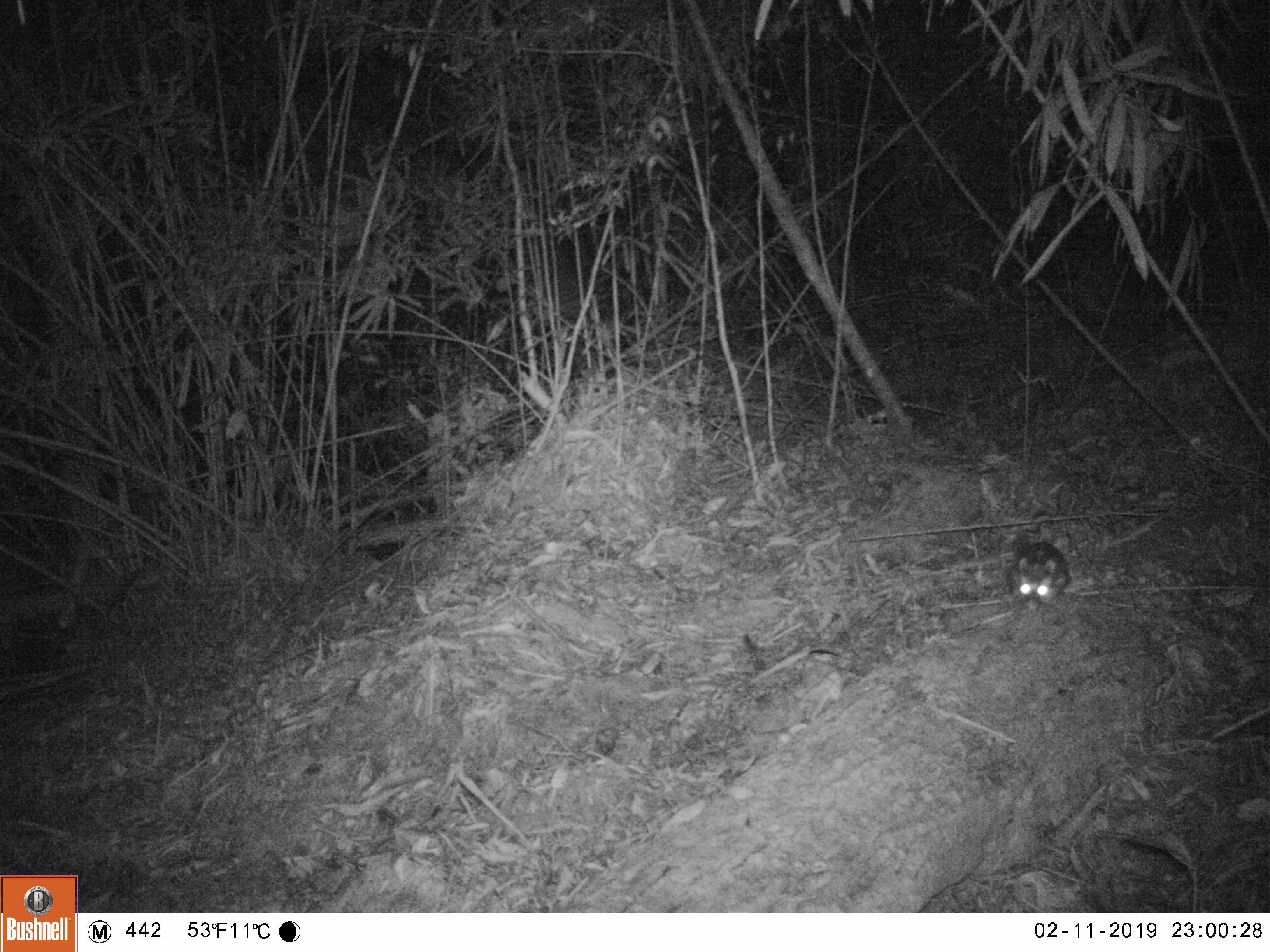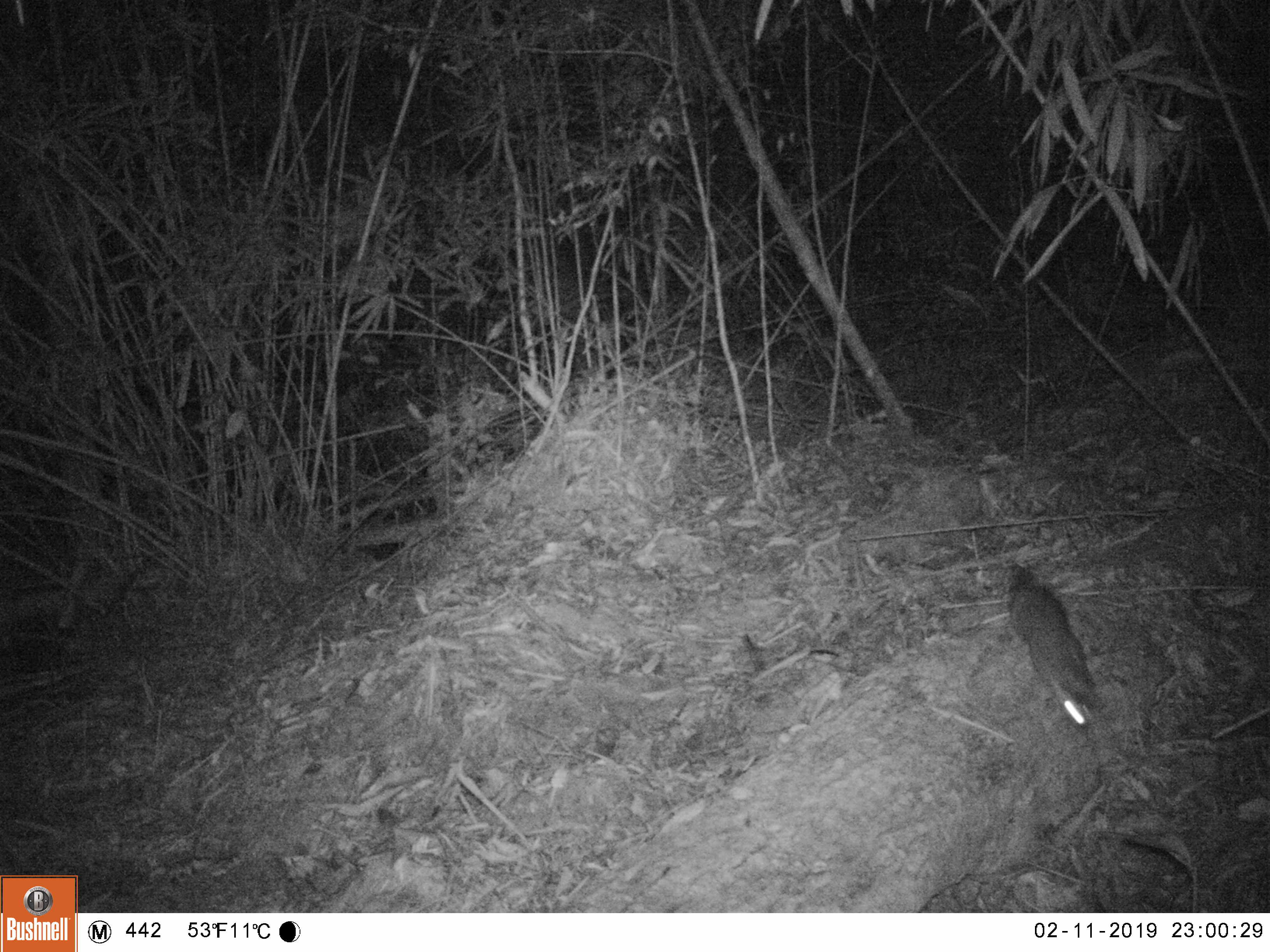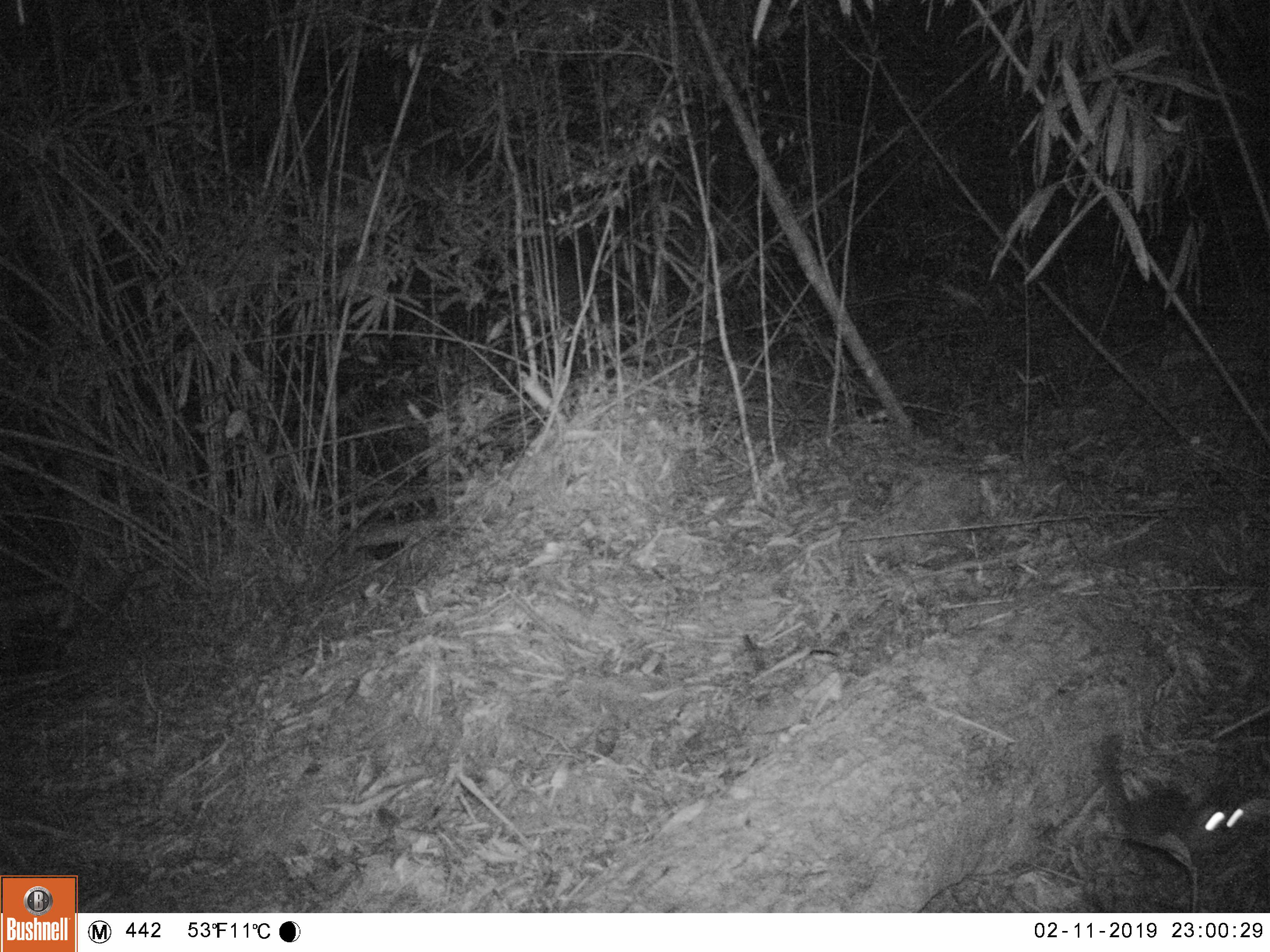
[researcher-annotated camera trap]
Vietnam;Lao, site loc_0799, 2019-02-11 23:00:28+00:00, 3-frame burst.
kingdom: Animalia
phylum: Chordata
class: Mammalia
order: Carnivora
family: Mustelidae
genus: Melogale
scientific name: Melogale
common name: ferret badger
Ferret badger (Melogale). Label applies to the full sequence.